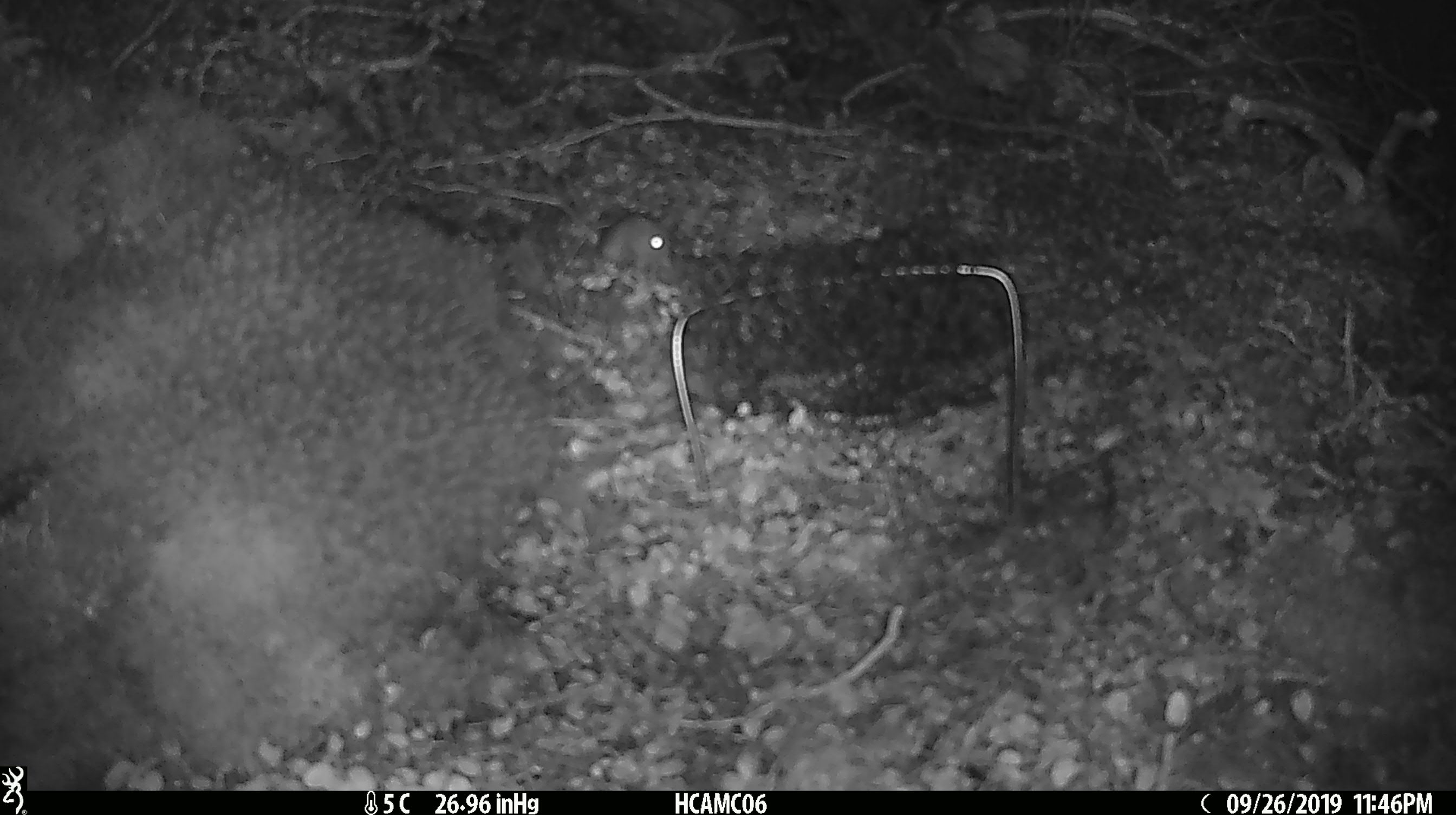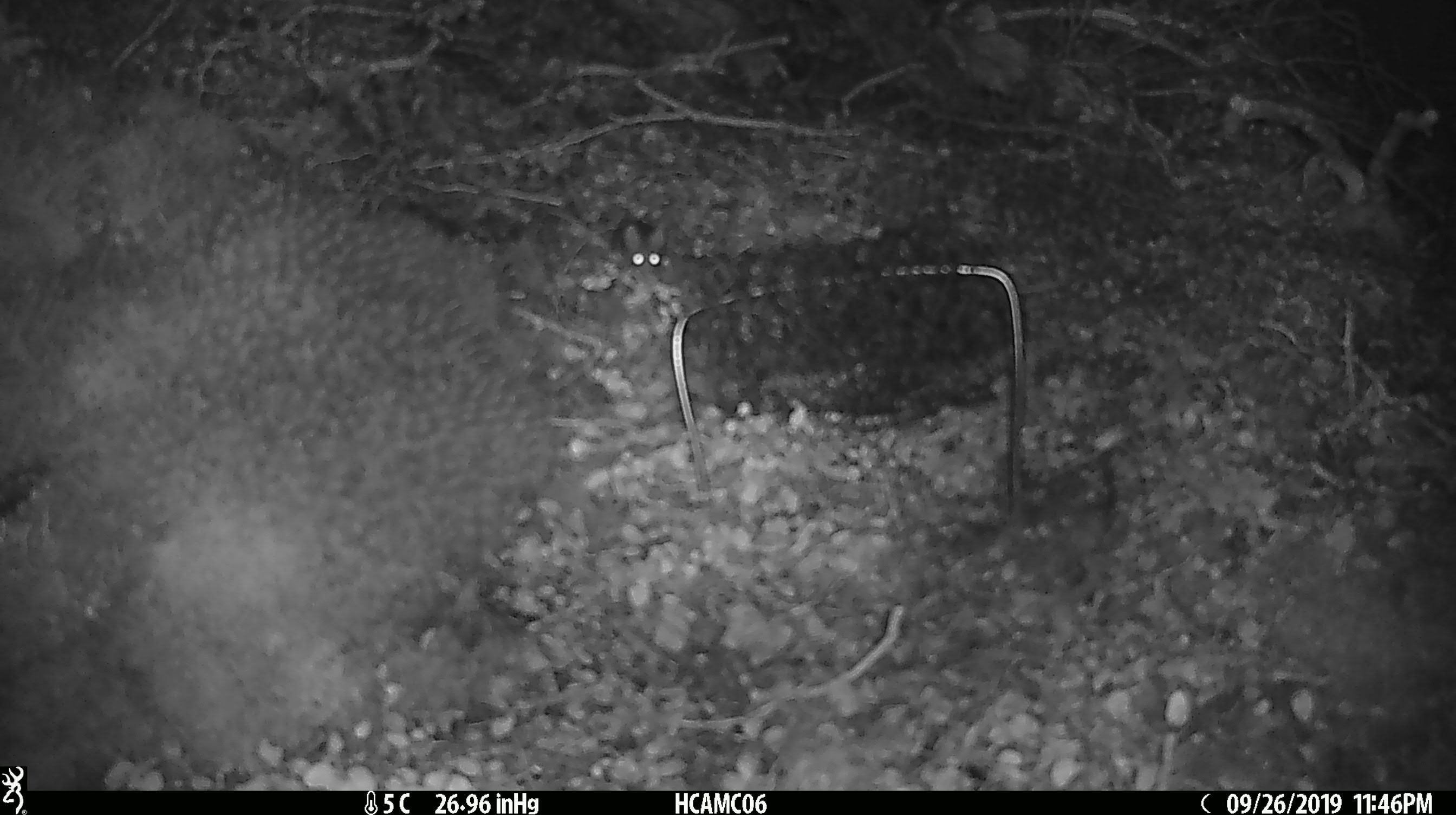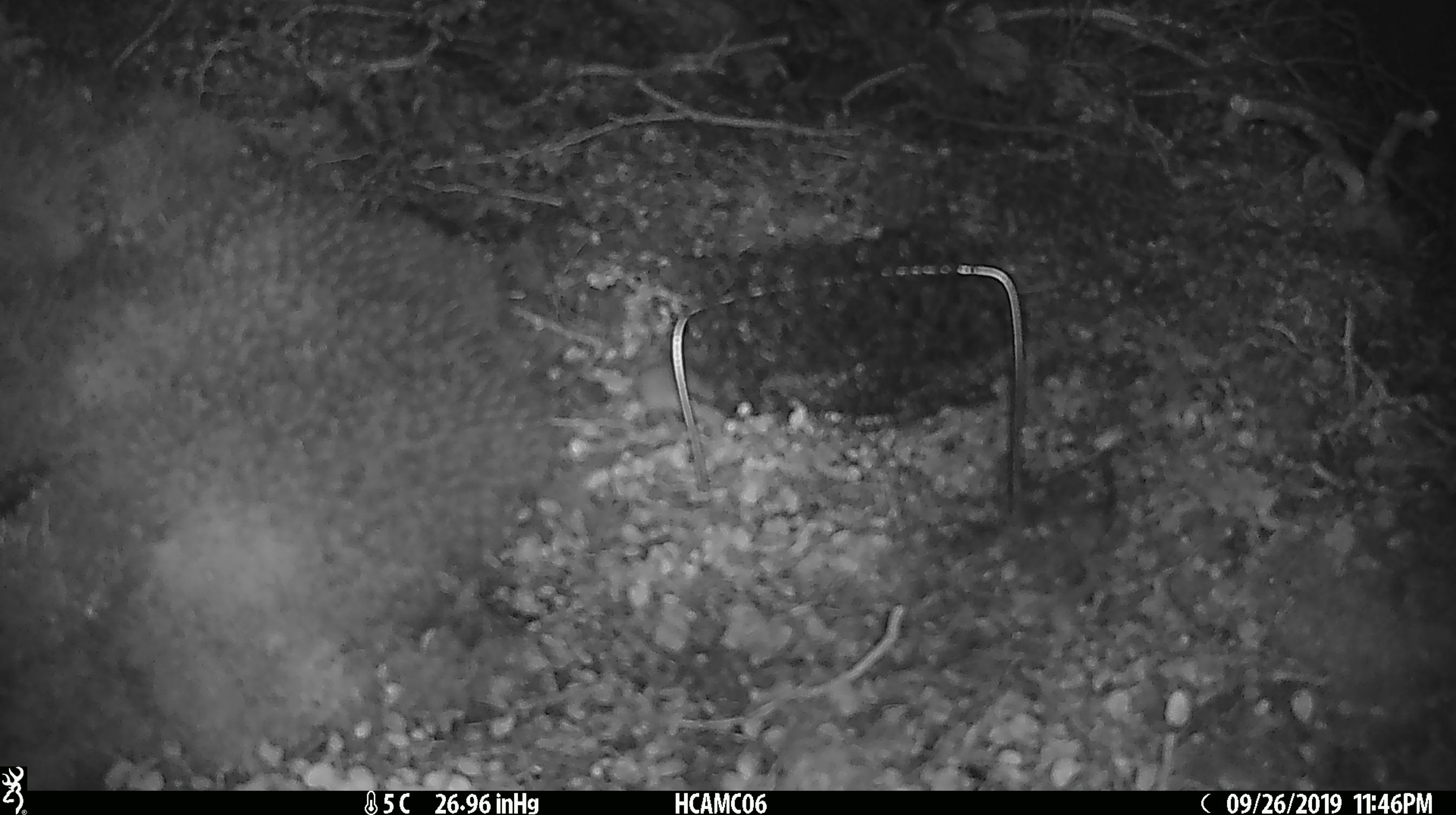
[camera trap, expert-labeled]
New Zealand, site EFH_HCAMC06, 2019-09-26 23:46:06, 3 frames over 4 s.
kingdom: Animalia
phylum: Chordata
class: Mammalia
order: Rodentia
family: Muridae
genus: Mus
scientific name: Mus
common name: mouse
Mouse (Mus).